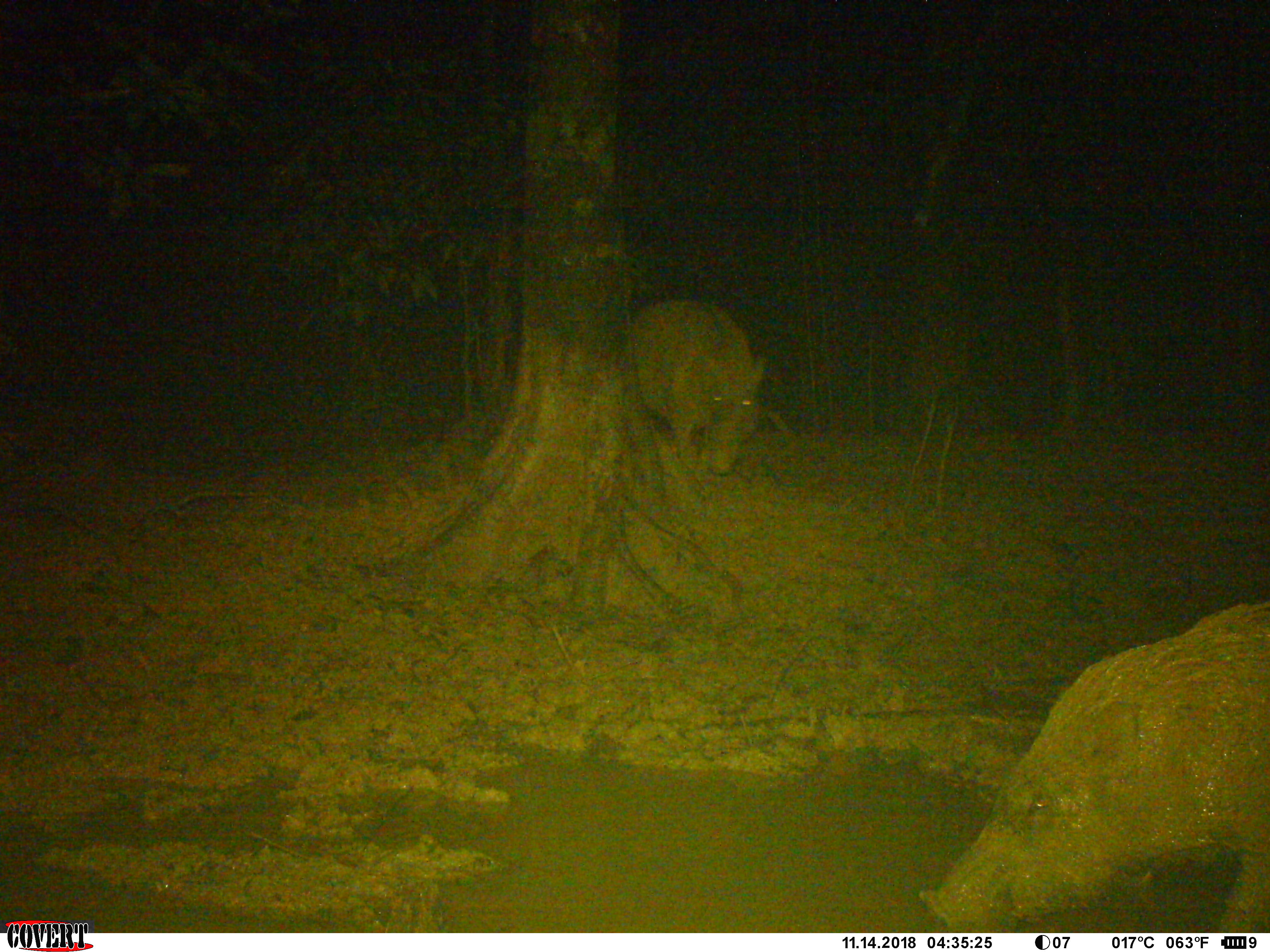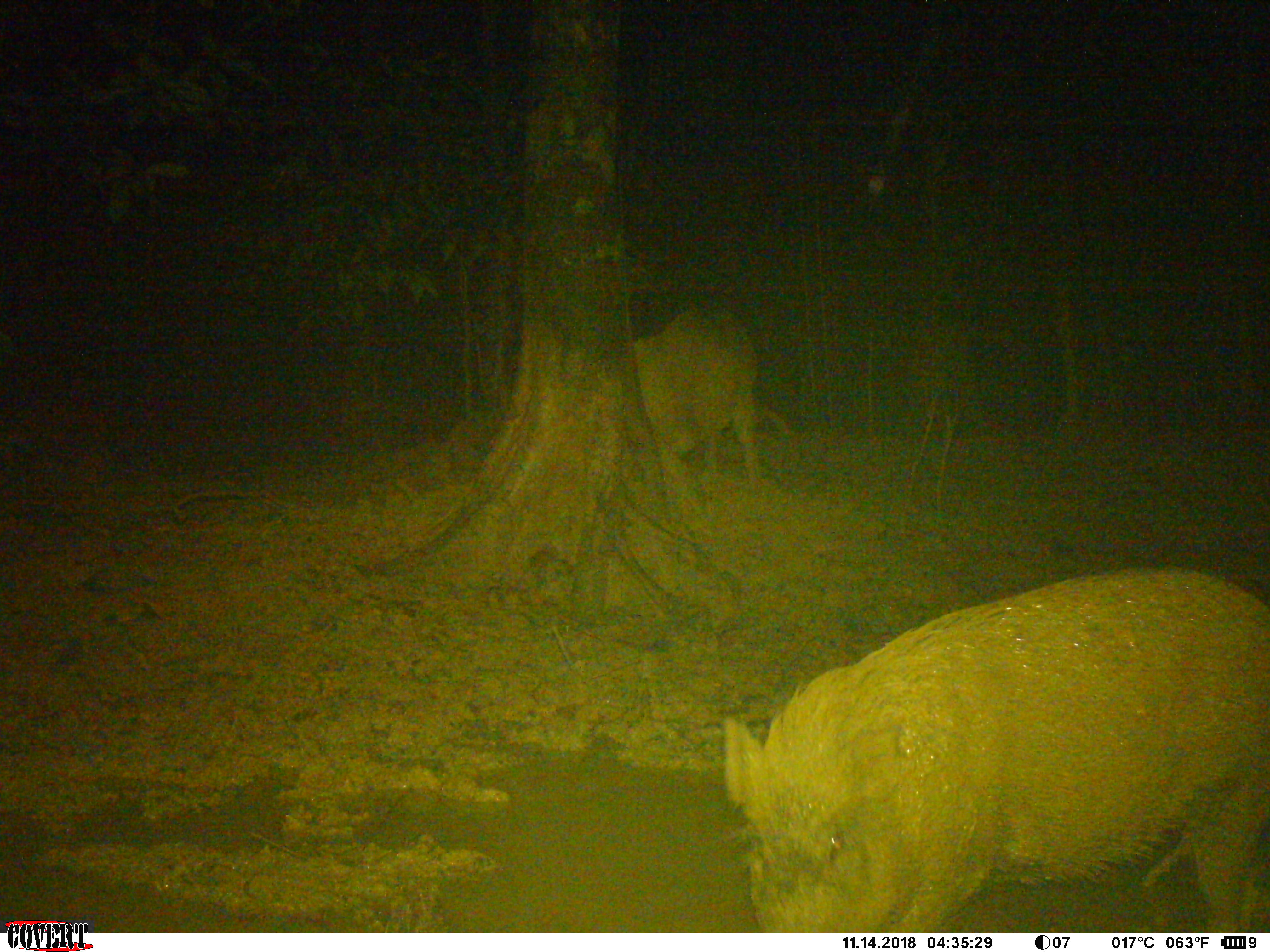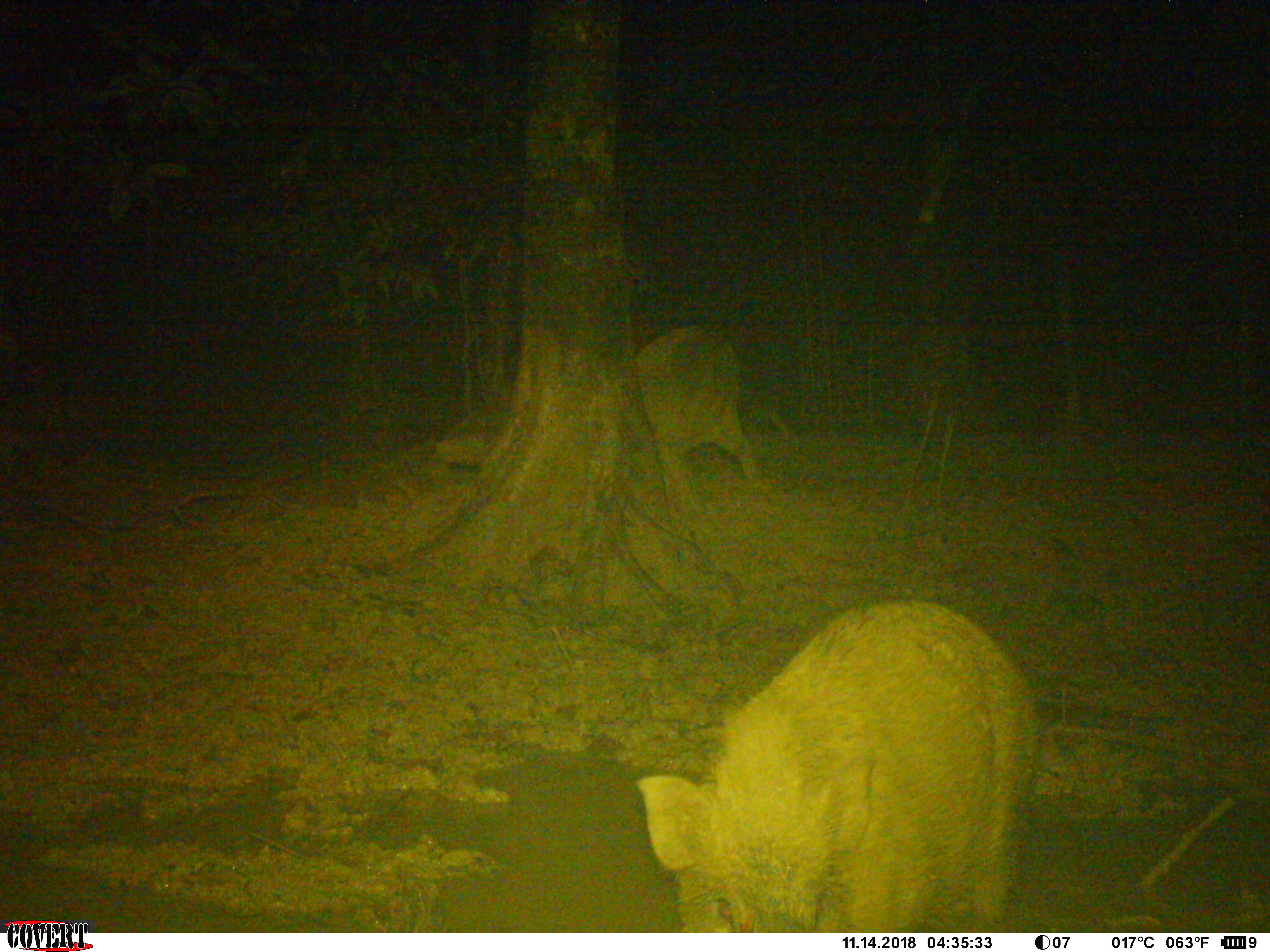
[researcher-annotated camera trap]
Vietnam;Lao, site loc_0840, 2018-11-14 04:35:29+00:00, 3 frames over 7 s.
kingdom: Animalia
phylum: Chordata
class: Mammalia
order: Artiodactyla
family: Suidae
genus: Sus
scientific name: Sus scrofa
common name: eurasian wild pig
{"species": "eurasian wild pig (Sus scrofa)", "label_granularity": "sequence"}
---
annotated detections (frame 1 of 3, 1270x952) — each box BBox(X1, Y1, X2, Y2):
eurasian wild pig: BBox(919, 597, 1268, 930); BBox(629, 297, 768, 475)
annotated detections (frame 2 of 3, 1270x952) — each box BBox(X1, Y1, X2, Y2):
eurasian wild pig: BBox(720, 567, 1265, 930); BBox(633, 304, 762, 491)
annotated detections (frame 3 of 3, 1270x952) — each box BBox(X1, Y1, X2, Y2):
eurasian wild pig: BBox(634, 596, 1041, 930); BBox(637, 326, 757, 482)